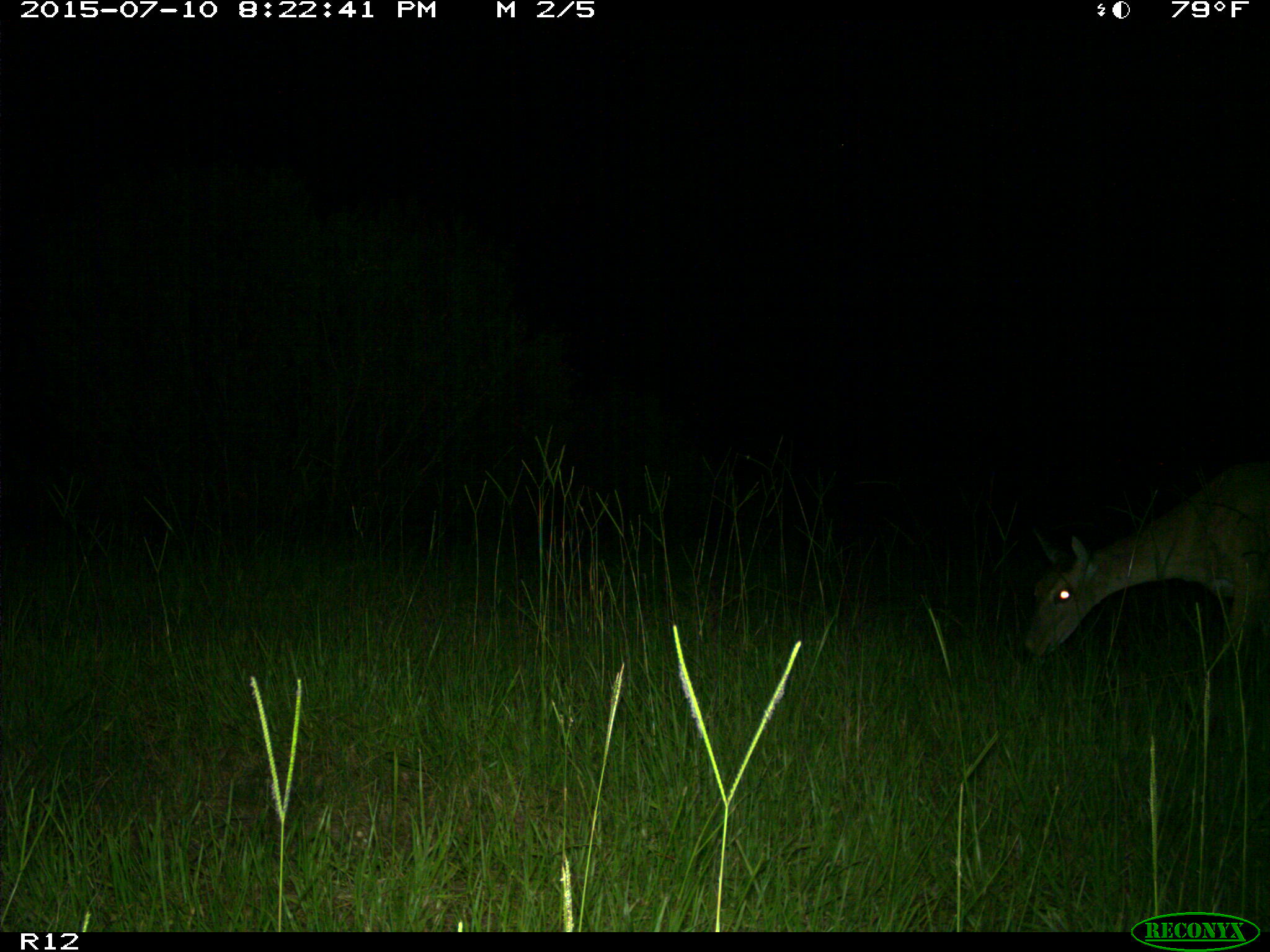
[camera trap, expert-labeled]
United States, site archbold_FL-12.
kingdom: Animalia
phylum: Chordata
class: Mammalia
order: Artiodactyla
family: Cervidae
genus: Odocoileus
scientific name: Odocoileus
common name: deer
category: unidentified deer